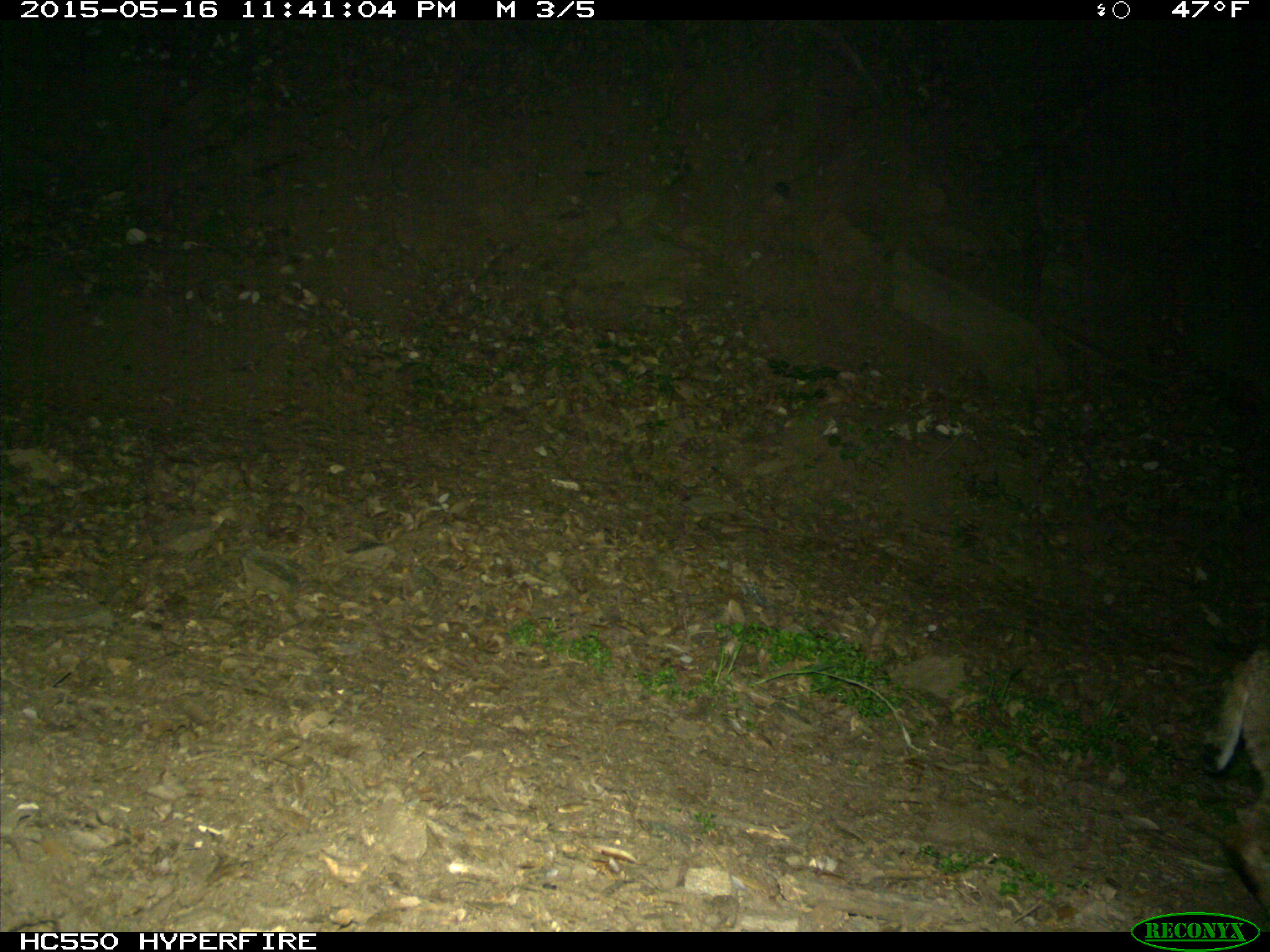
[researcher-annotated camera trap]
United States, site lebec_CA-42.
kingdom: Animalia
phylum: Chordata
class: Mammalia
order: Carnivora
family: Felidae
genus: Lynx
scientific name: Lynx rufus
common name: bobcat